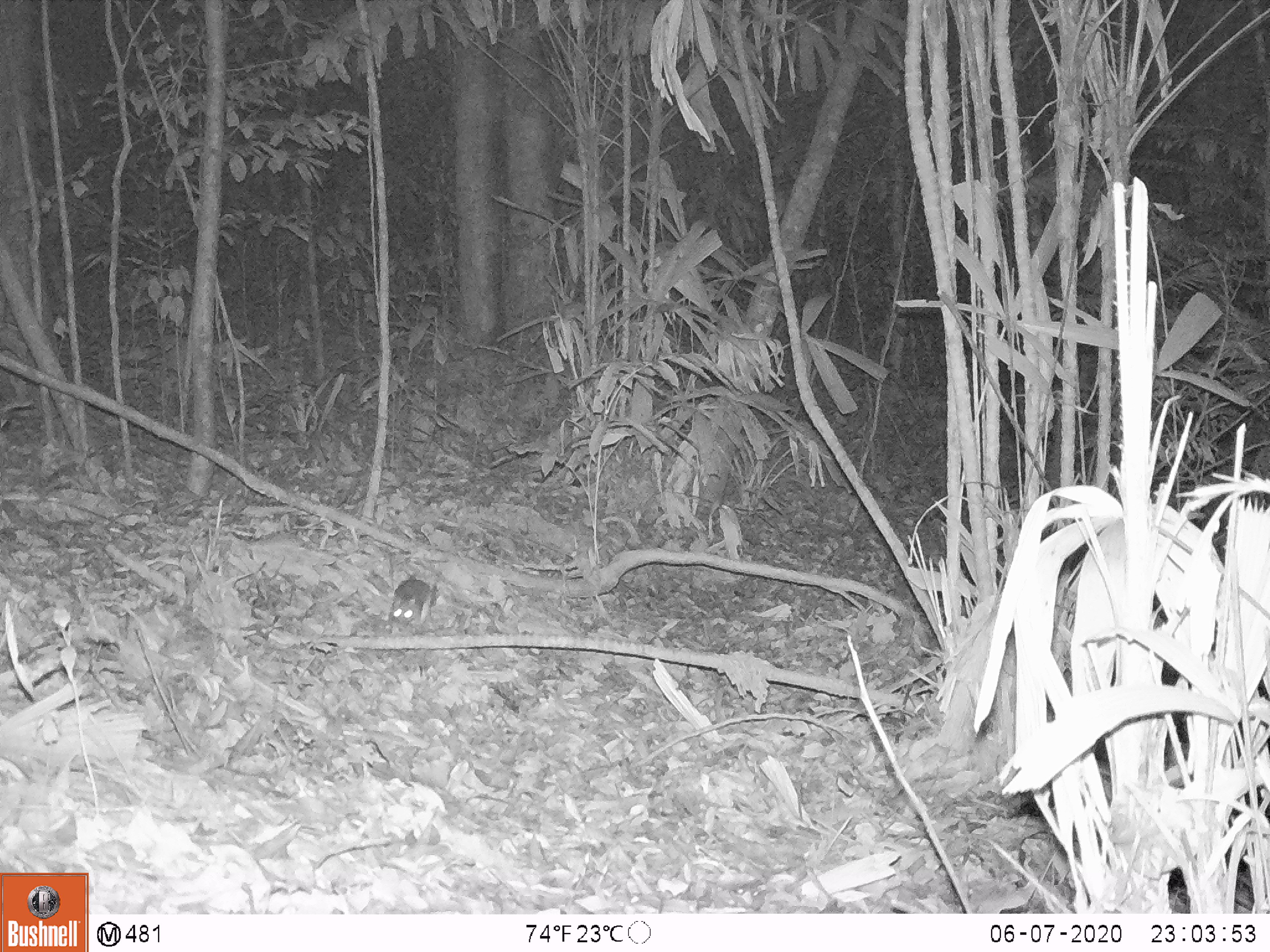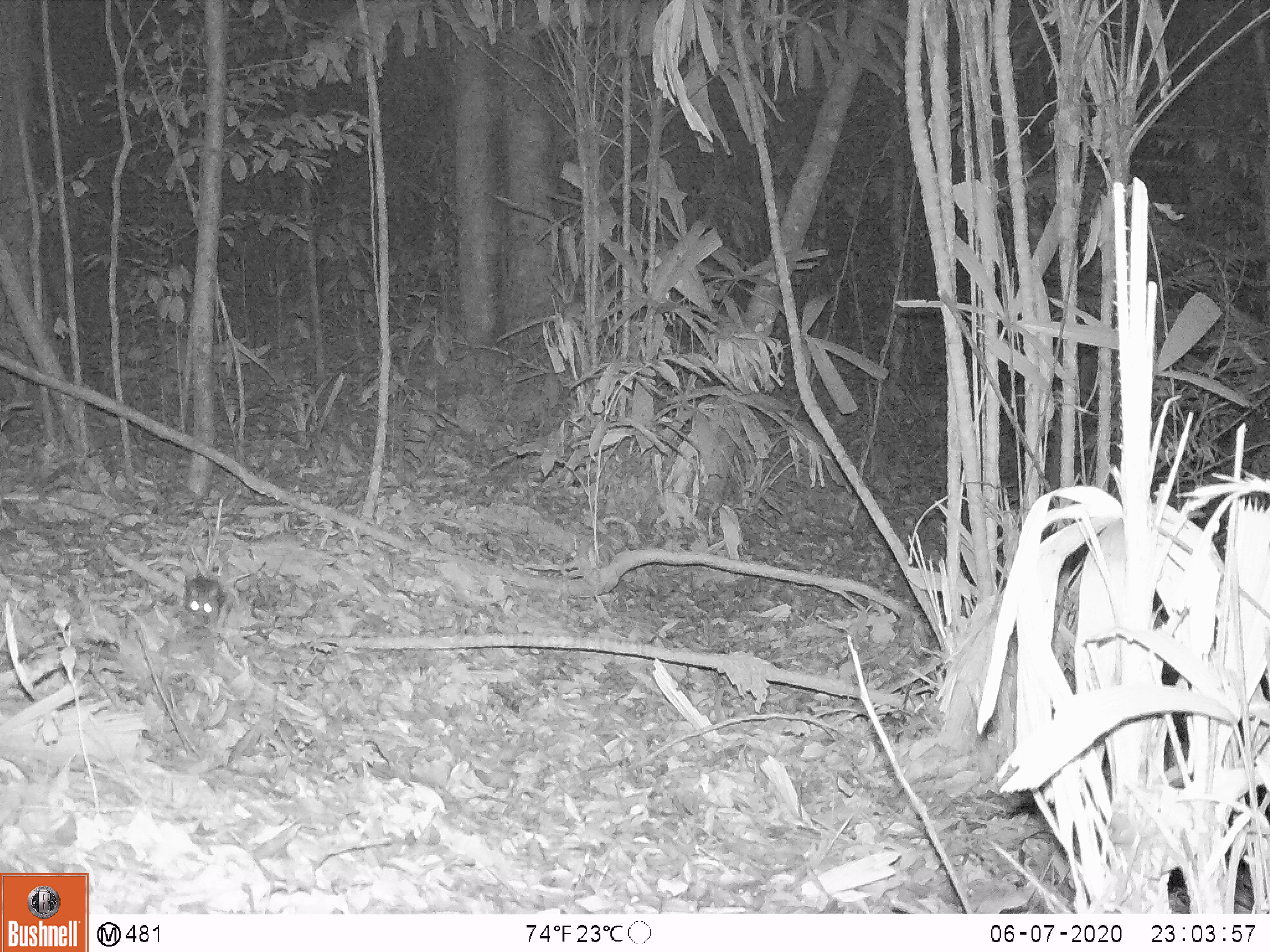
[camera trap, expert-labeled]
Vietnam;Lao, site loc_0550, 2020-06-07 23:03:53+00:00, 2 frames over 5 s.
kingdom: Animalia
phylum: Chordata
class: Mammalia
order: Rodentia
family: Muridae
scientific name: Muridae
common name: old-world mice and rats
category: unidentified murid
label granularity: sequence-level